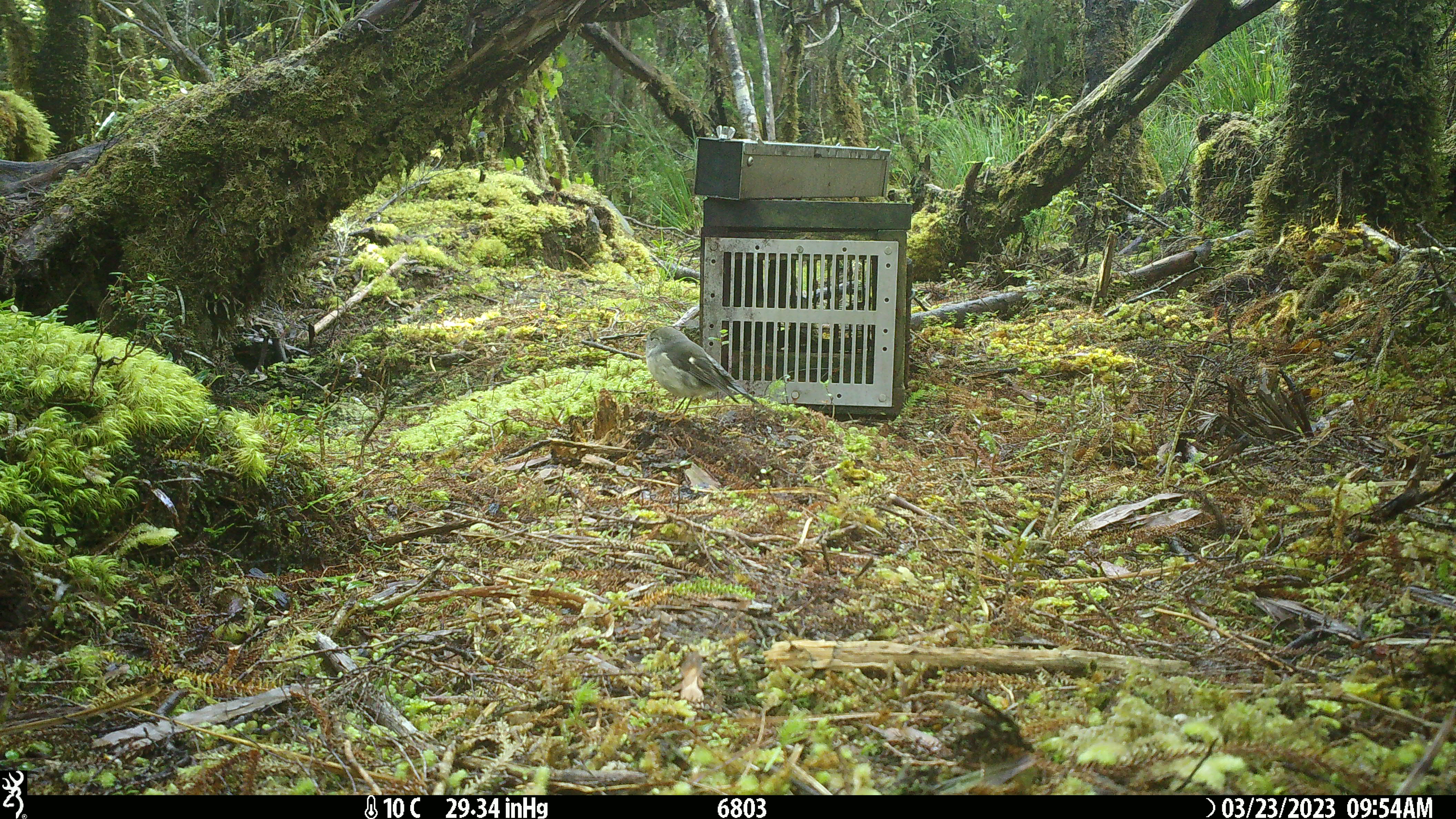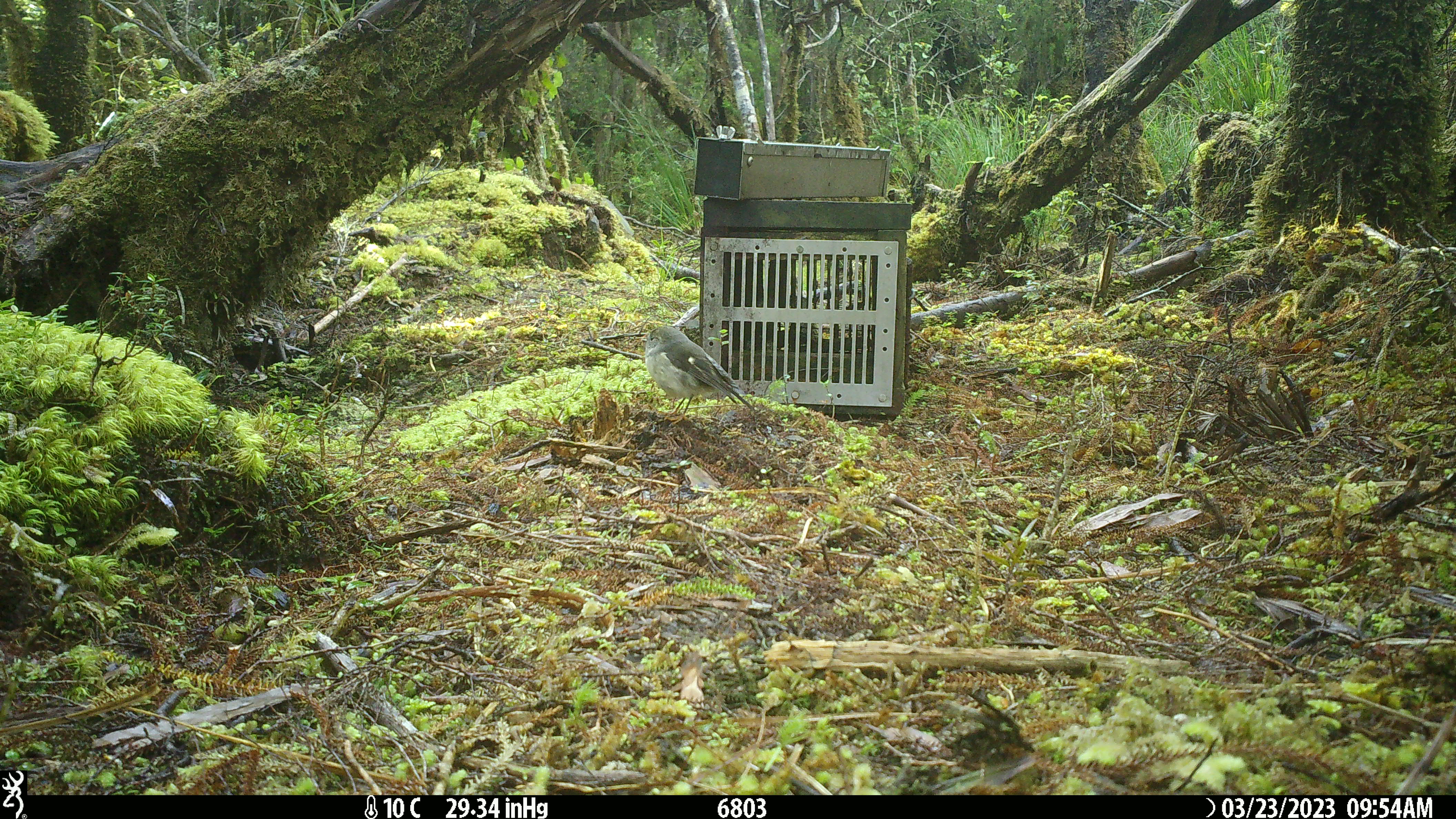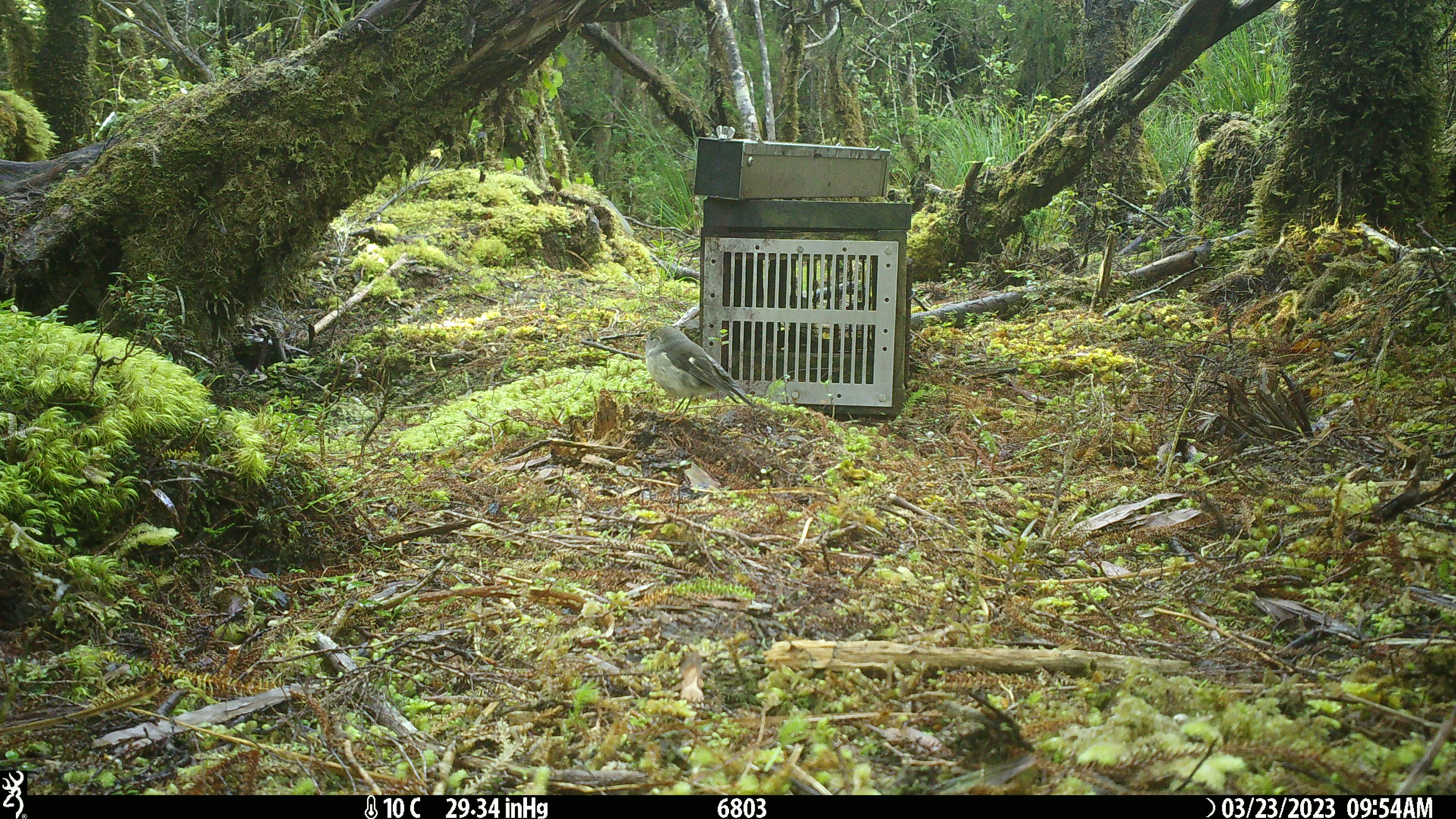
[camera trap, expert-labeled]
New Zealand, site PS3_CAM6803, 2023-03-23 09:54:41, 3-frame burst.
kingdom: Animalia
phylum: Chordata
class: Aves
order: Passeriformes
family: Petroicidae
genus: Petroica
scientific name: Petroica macrocephala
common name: tomtit